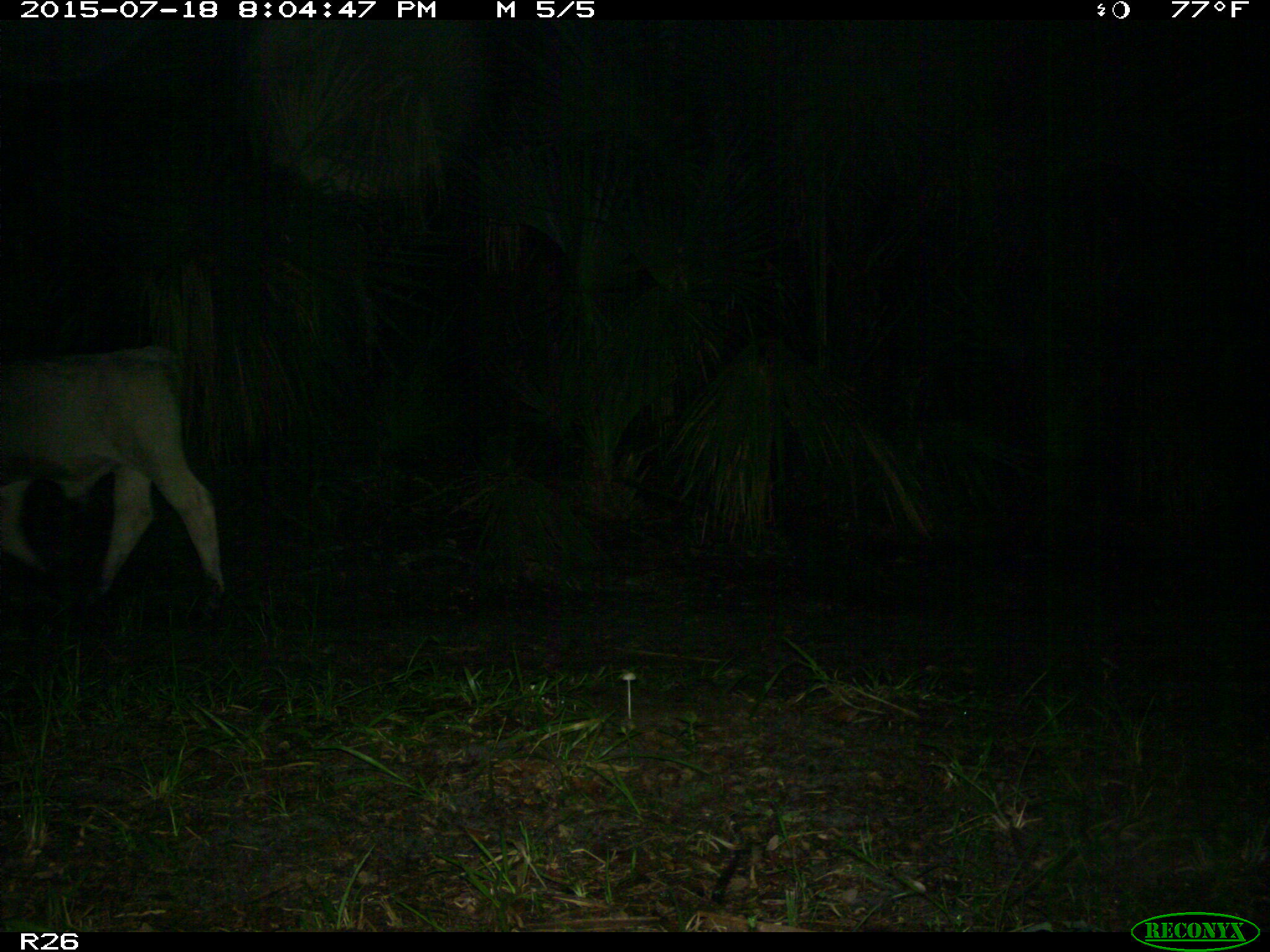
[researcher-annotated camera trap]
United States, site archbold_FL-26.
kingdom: Animalia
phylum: Chordata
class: Mammalia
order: Artiodactyla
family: Bovidae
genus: Bos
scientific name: Bos taurus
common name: domestic cow